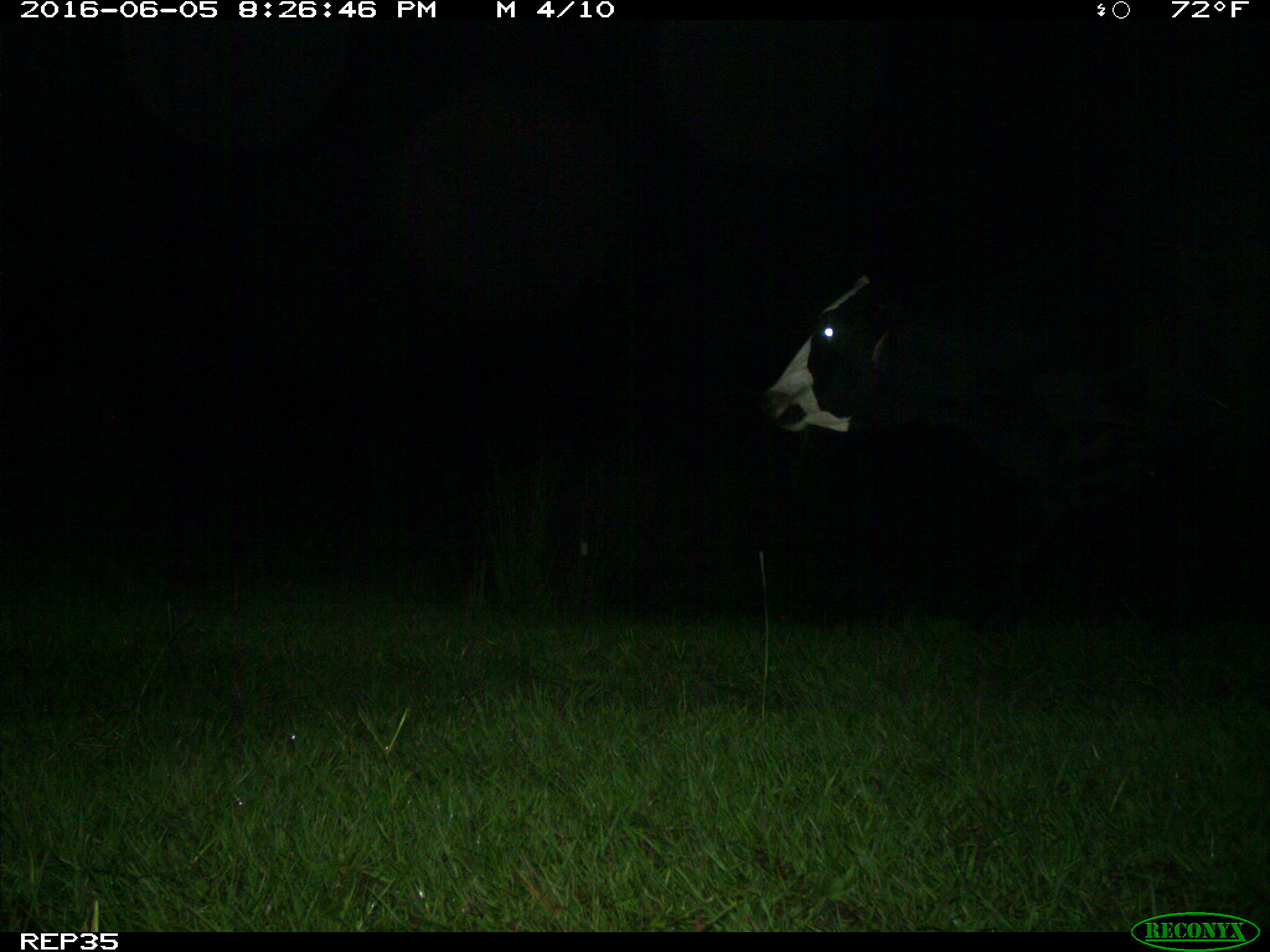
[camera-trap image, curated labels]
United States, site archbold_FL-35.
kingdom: Animalia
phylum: Chordata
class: Mammalia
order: Artiodactyla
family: Bovidae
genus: Bos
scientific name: Bos taurus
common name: domestic cow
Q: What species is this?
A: Bos taurus (domestic cow).